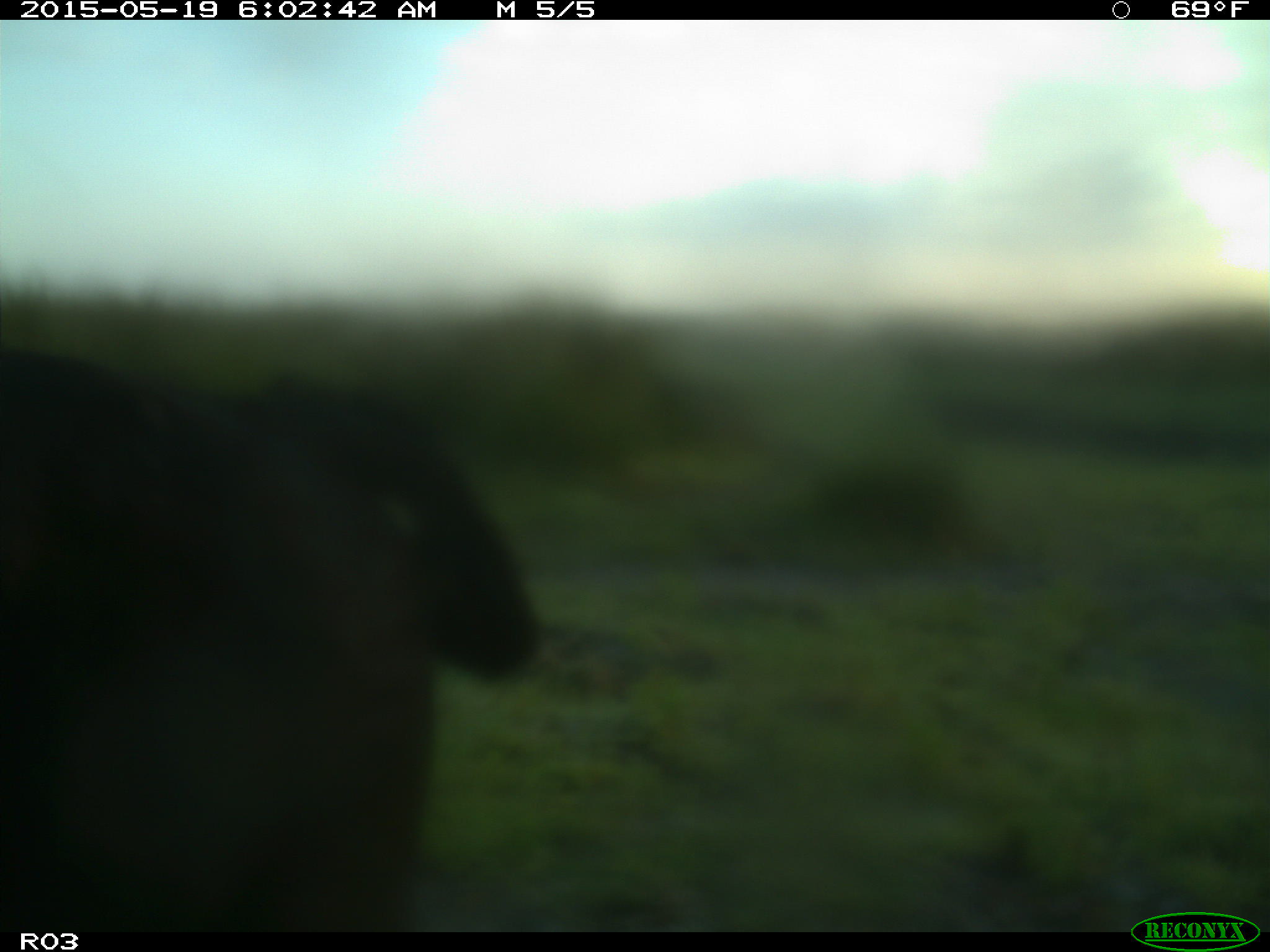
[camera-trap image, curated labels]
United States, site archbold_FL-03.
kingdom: Animalia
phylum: Chordata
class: Mammalia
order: Artiodactyla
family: Bovidae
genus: Bos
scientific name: Bos taurus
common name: domestic cow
Bos taurus (domestic cow).